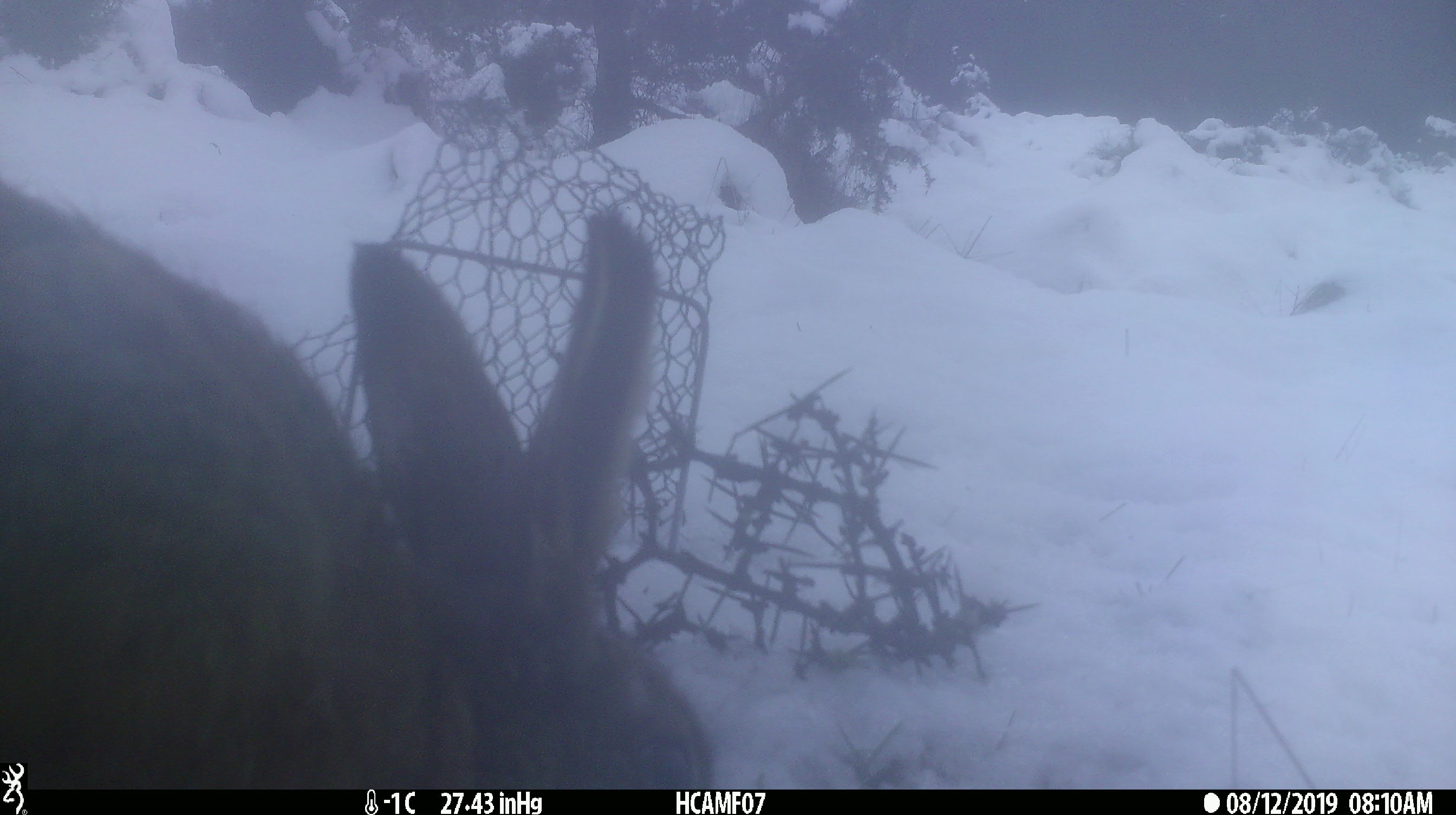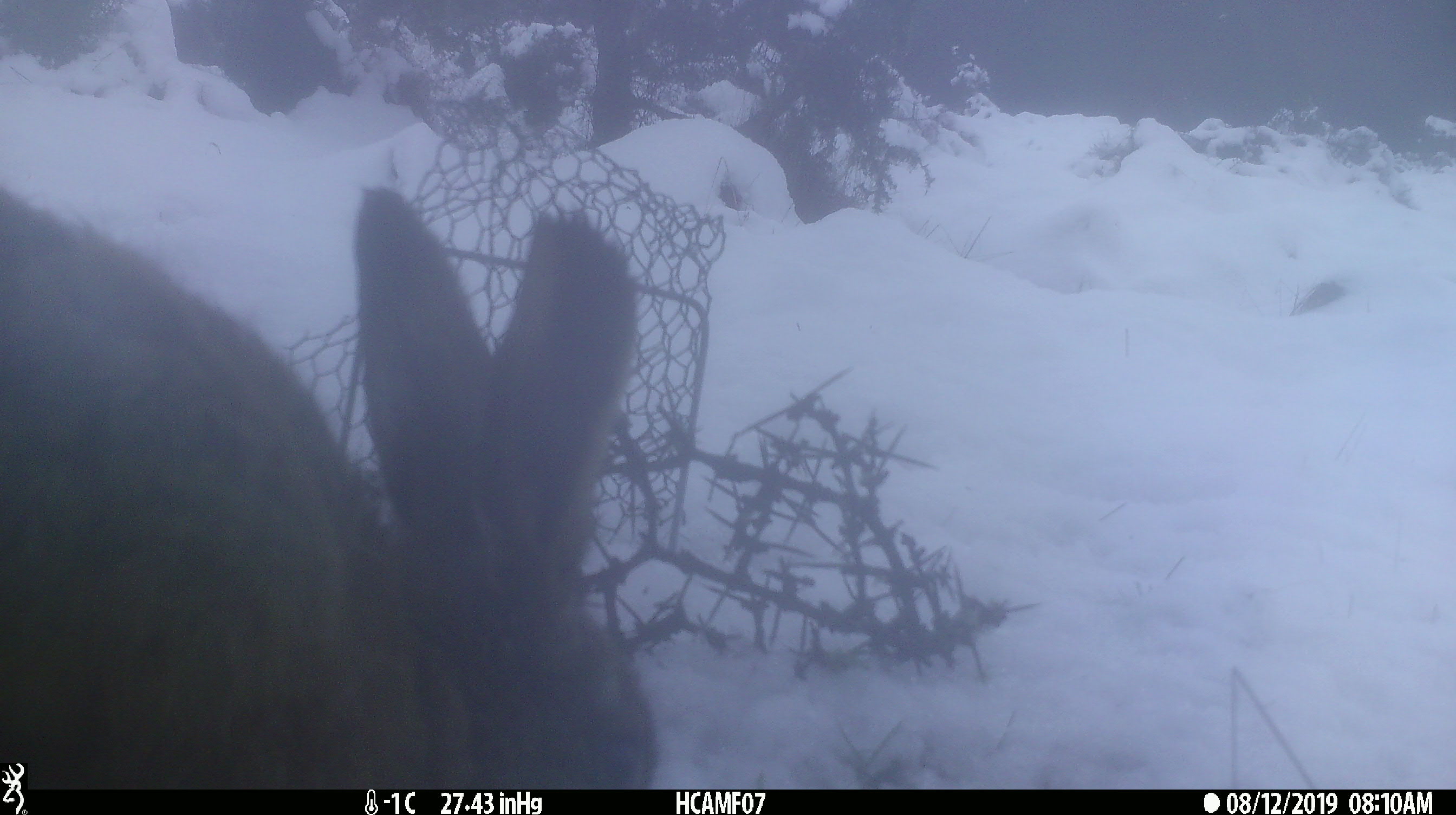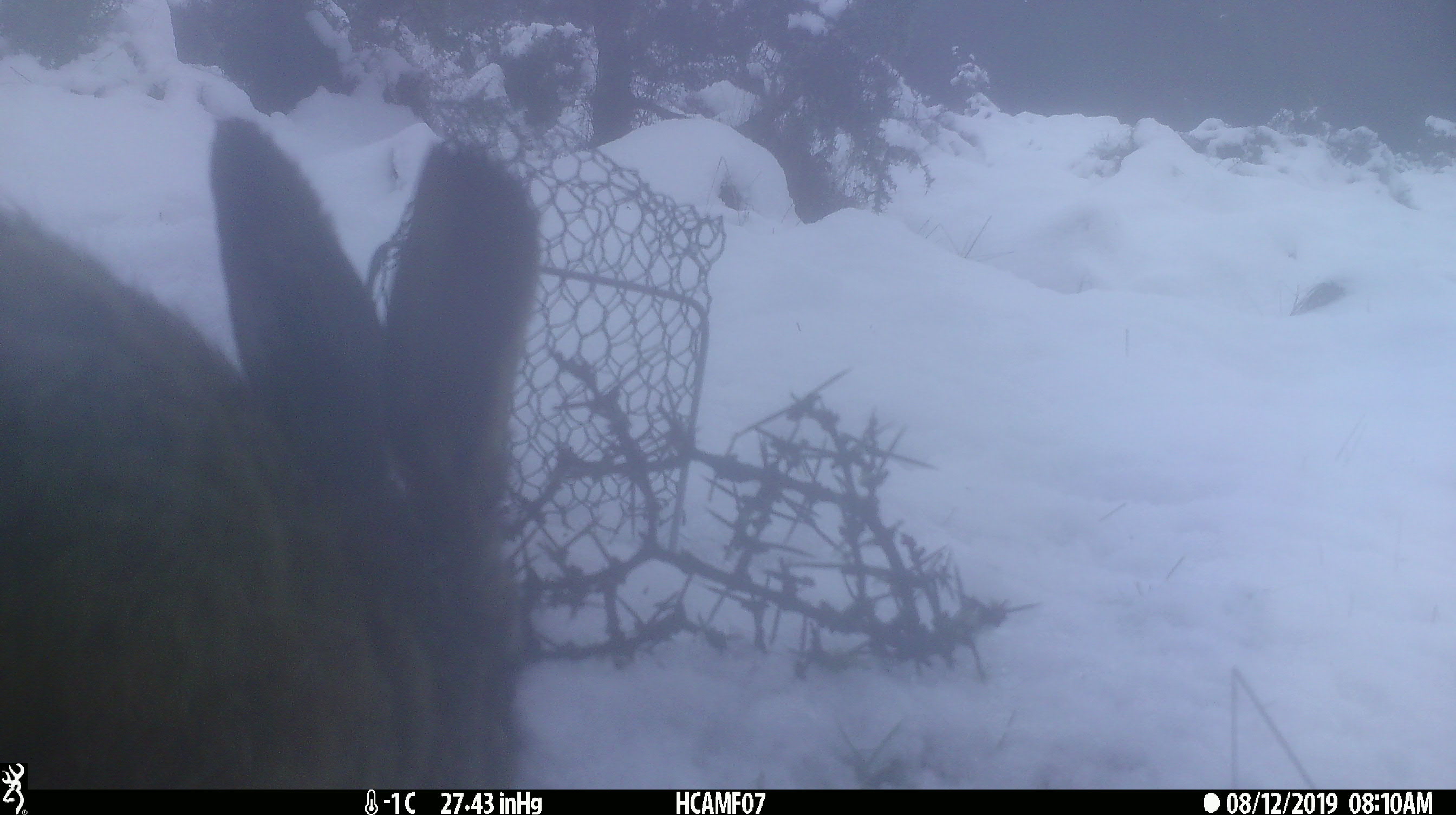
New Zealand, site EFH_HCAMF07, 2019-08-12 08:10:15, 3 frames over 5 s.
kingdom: Animalia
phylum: Chordata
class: Mammalia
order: Lagomorpha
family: Leporidae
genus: Lepus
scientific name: Lepus europaeus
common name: brown hare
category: hare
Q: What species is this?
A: Hare (brown hare) (Lepus europaeus).